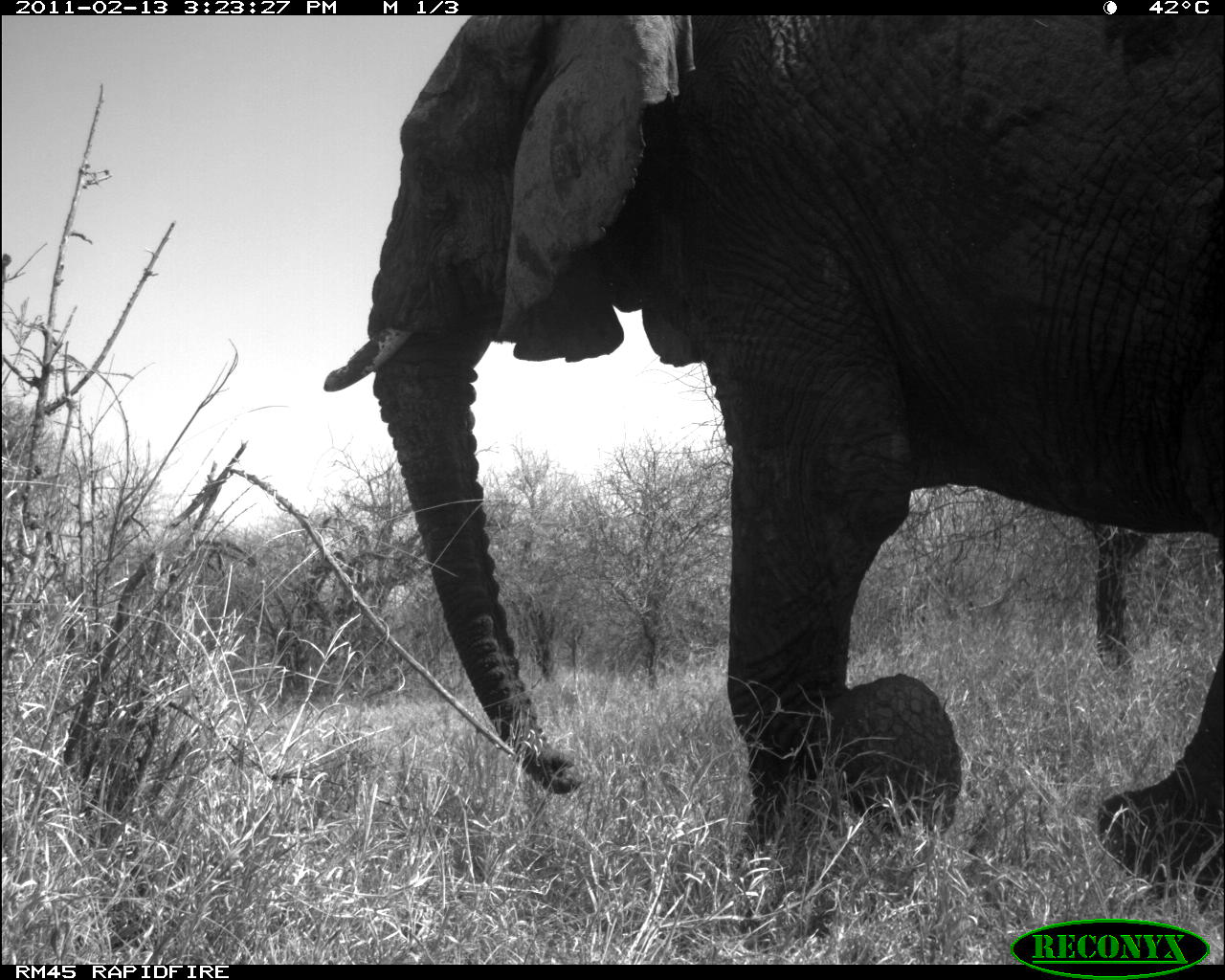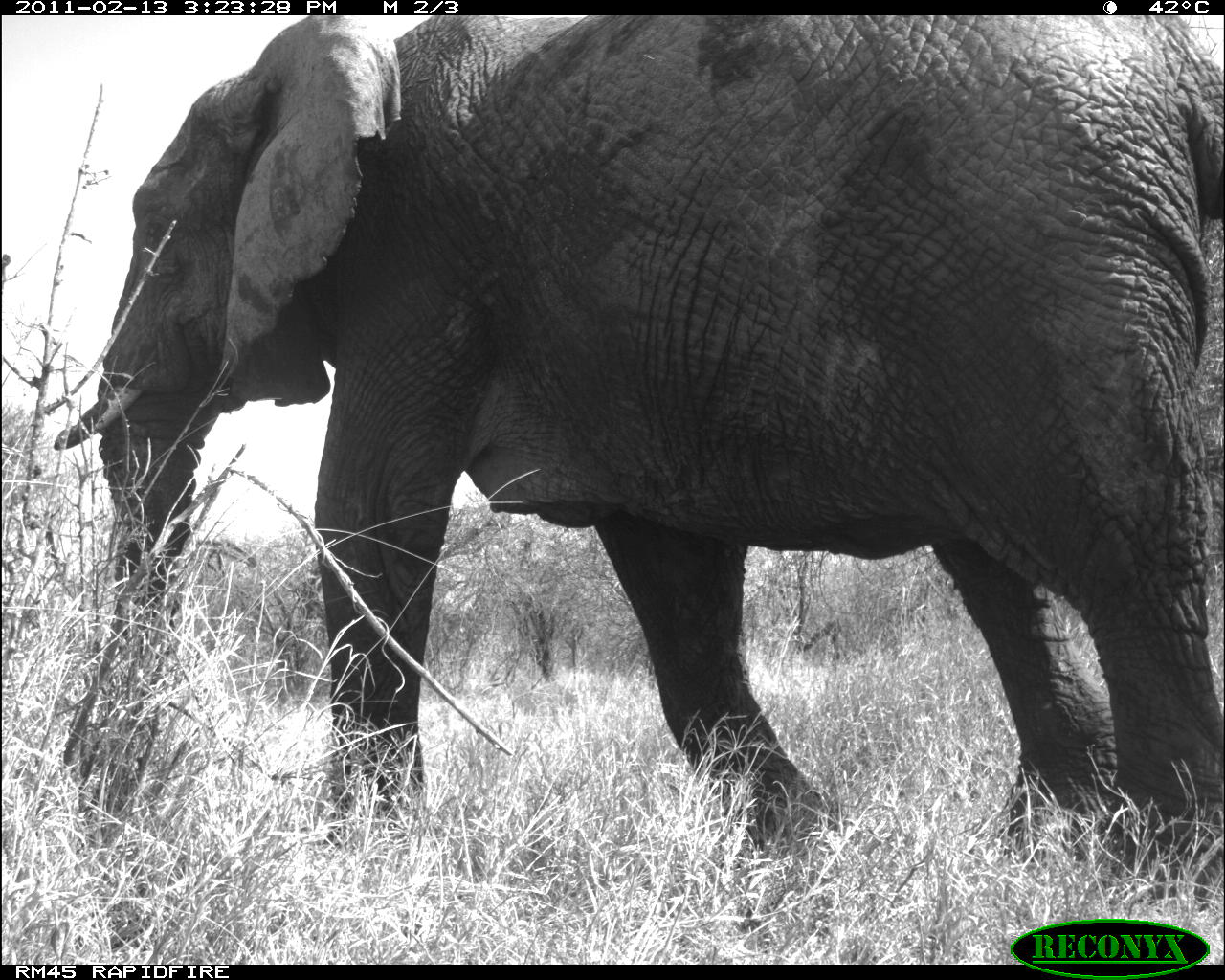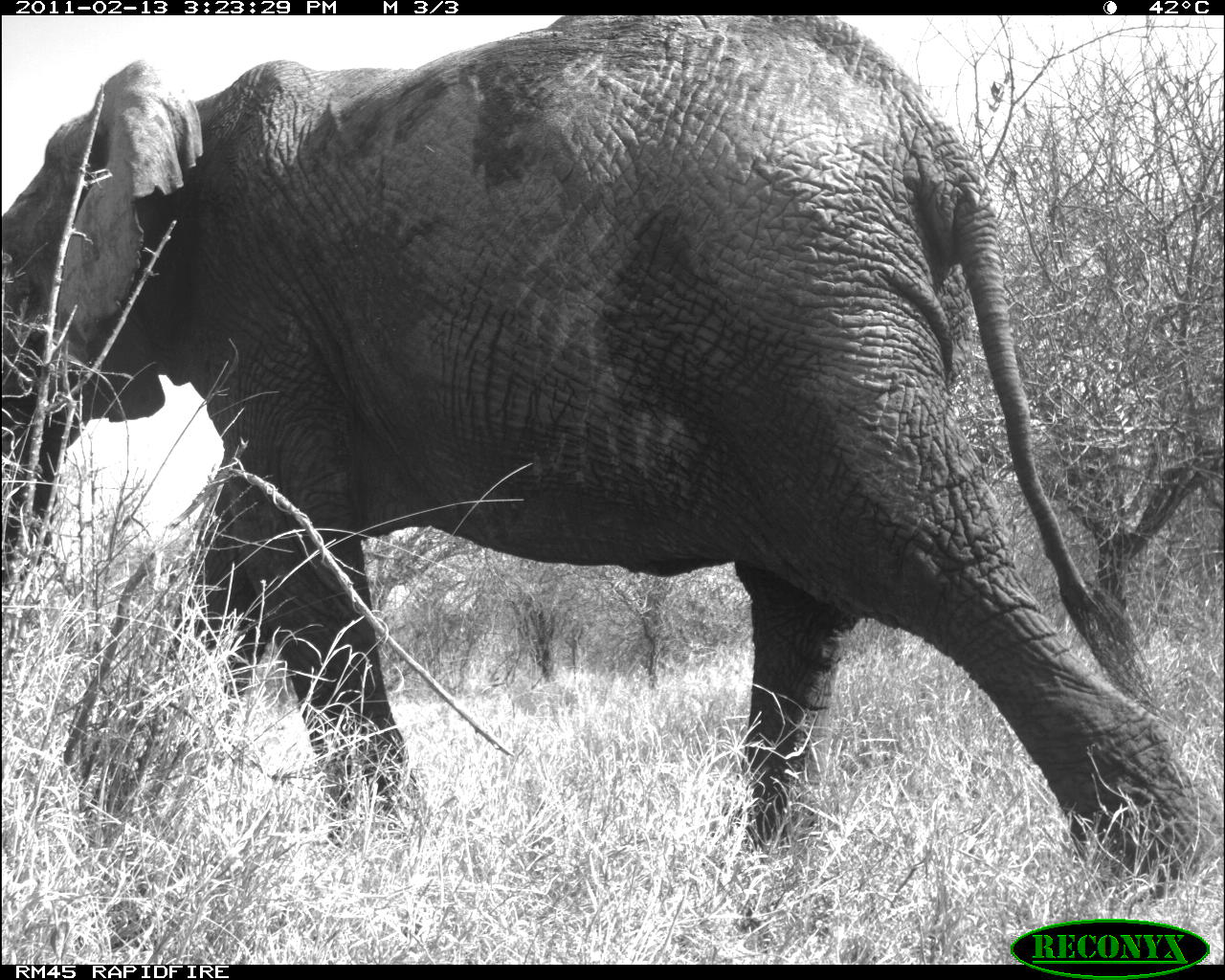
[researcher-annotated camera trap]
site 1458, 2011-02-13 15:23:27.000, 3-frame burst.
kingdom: Animalia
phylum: Chordata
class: Mammalia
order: Proboscidea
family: Elephantidae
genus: Loxodonta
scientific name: Loxodonta africana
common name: african bush elephant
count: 1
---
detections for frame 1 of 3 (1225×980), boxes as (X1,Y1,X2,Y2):
loxodonta africana: (312,12,1225,914)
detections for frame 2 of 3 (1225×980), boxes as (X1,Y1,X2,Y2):
loxodonta africana: (48,13,1225,903)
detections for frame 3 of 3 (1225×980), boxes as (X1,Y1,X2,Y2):
loxodonta africana: (0,14,1208,903)